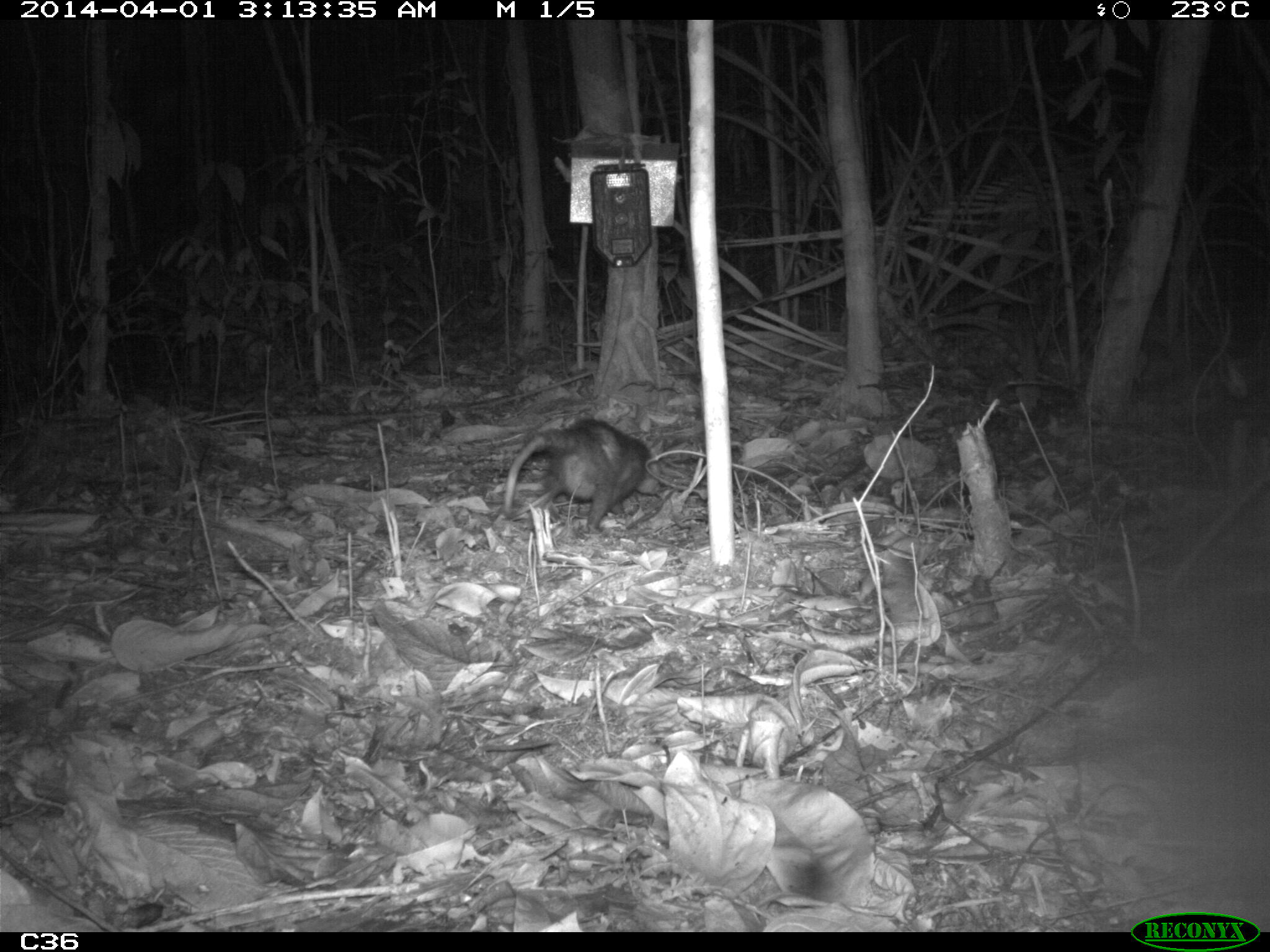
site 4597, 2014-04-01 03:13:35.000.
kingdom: Animalia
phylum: Chordata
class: Mammalia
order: Didelphimorphia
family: Didelphidae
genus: Didelphis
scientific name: Didelphis imperfecta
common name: guianan white-eared opossum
Didelphis imperfecta (guianan white-eared opossum), count 1, age adult, sex female.